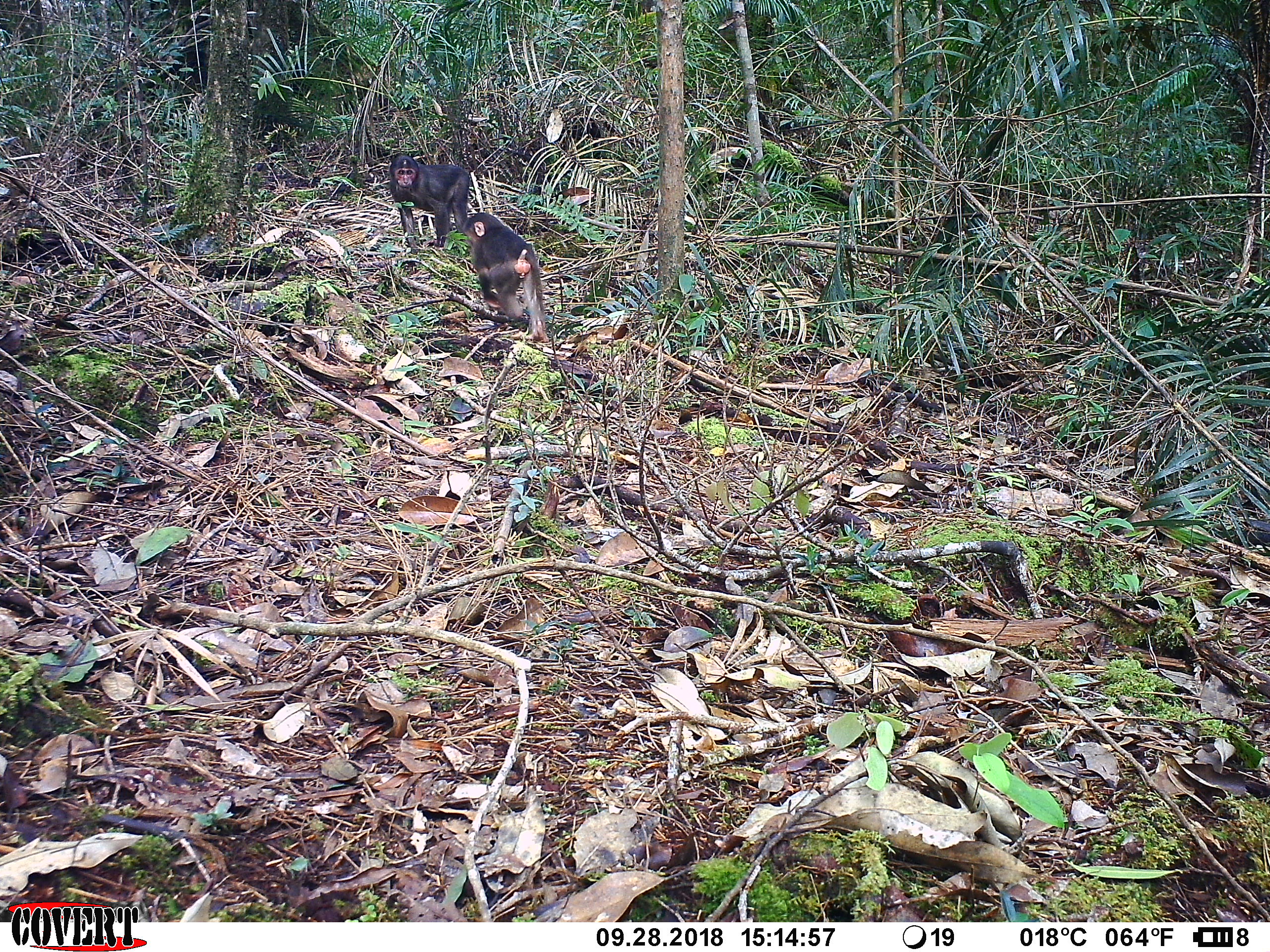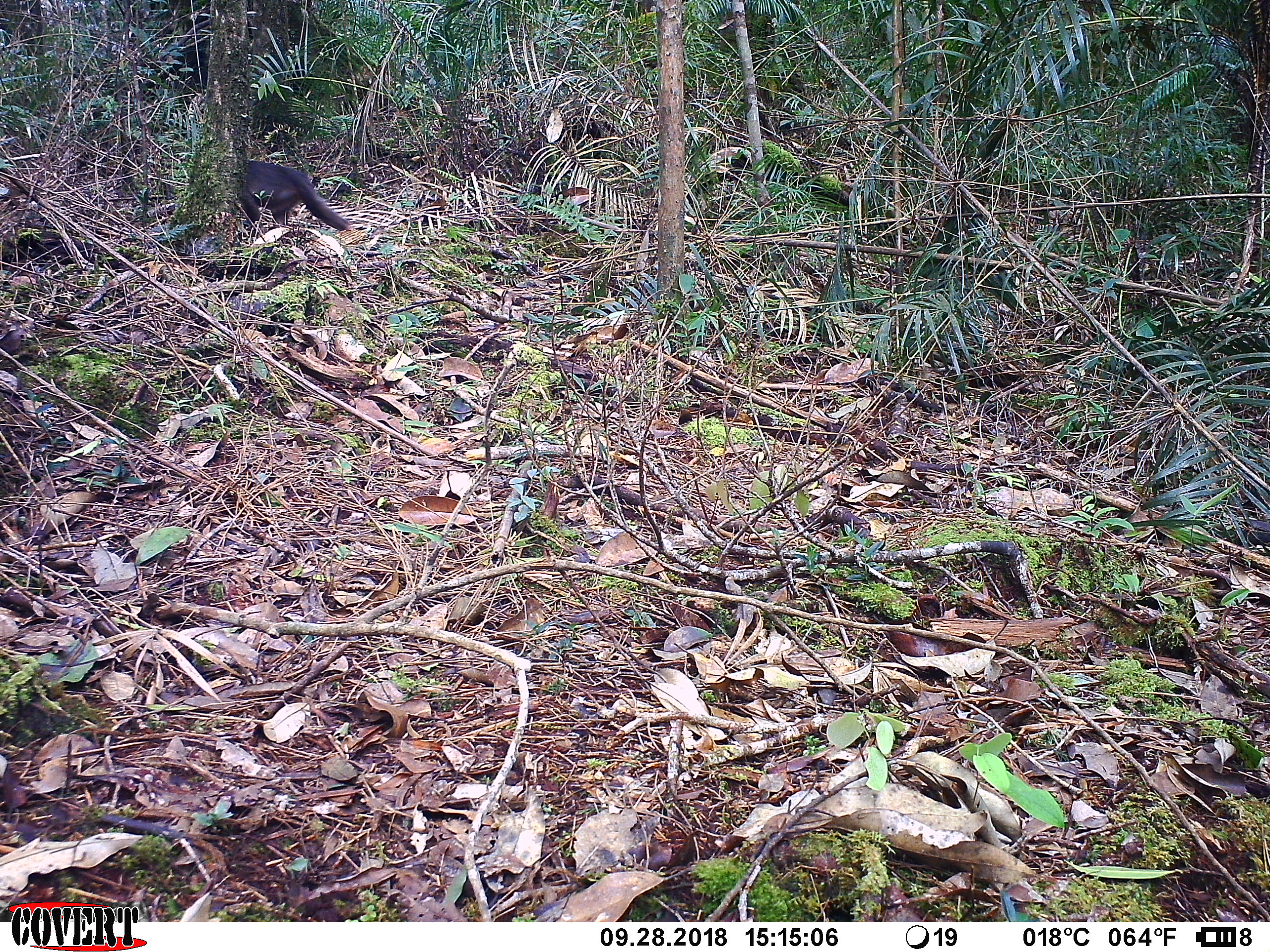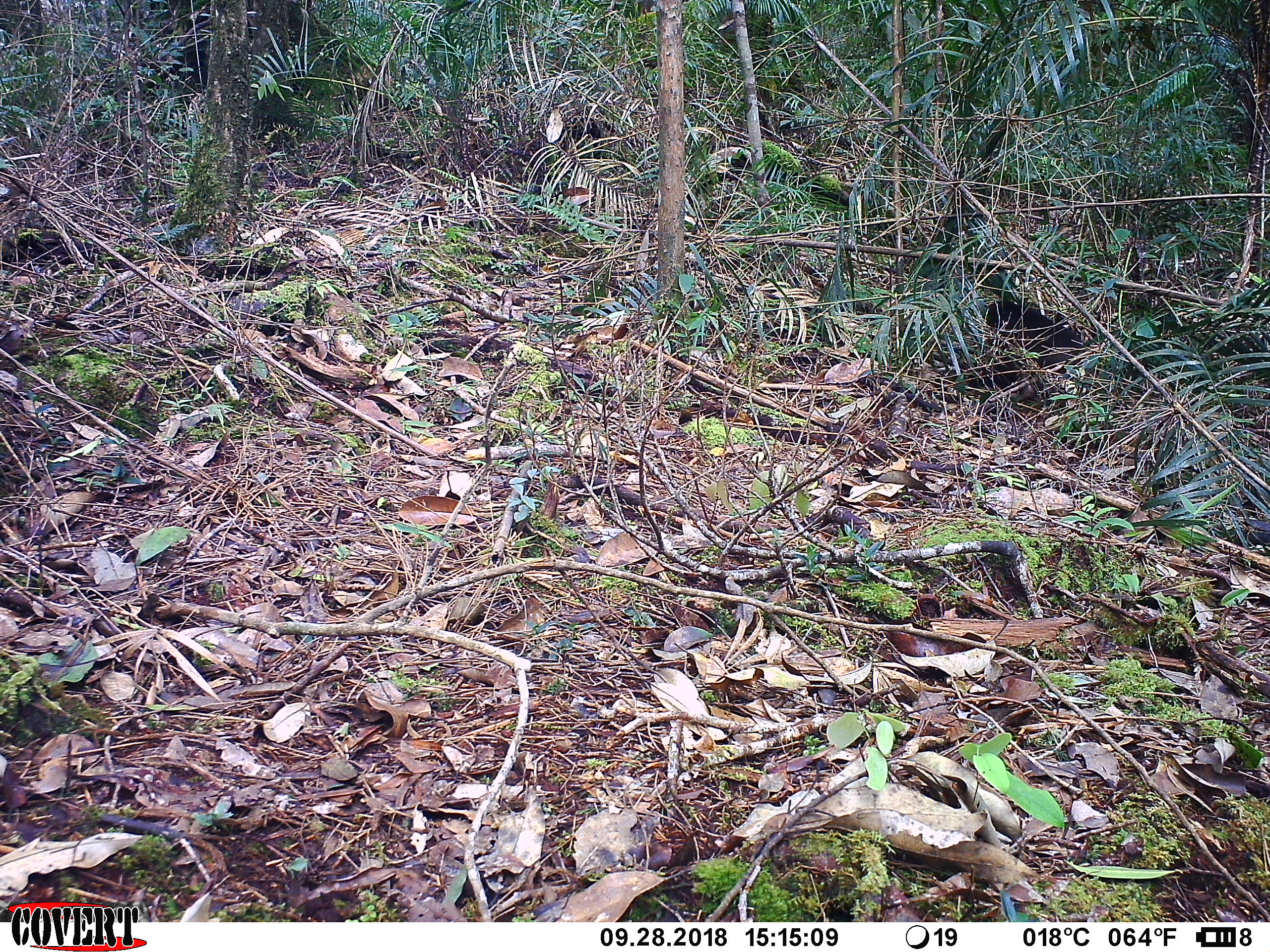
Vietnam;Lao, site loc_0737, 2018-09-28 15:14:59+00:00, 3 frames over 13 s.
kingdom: Animalia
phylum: Chordata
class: Mammalia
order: Primates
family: Cercopithecidae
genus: Macaca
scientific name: Macaca arctoides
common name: stump-tailed macaque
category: stump tailed macaque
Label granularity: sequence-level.